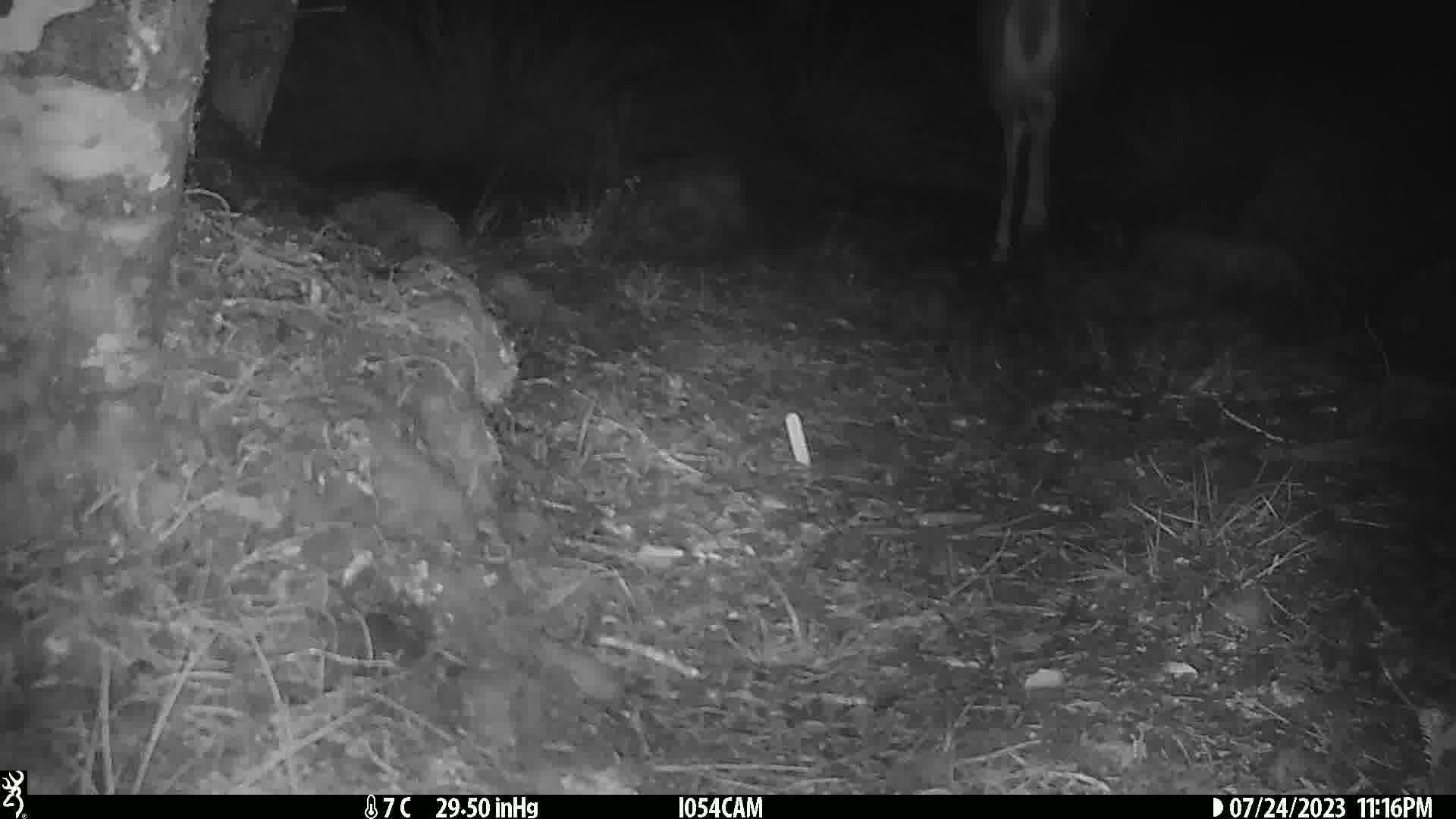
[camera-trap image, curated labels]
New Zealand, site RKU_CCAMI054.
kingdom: Animalia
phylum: Chordata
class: Mammalia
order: Artiodactyla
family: Cervidae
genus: Odocoileus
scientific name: Odocoileus virginianus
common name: white-tailed deer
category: white tailed deer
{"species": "white tailed deer (white-tailed deer) (Odocoileus virginianus)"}